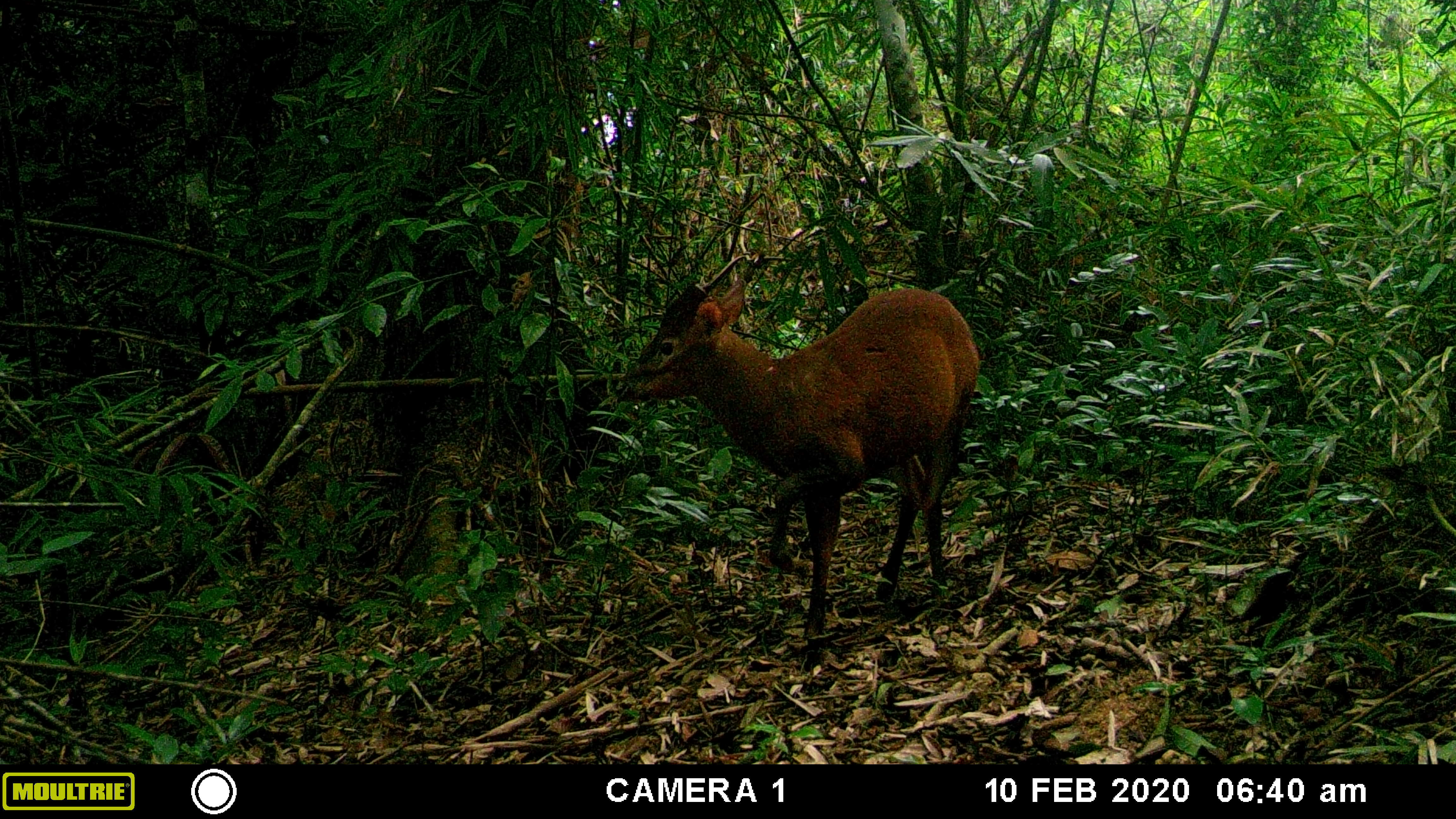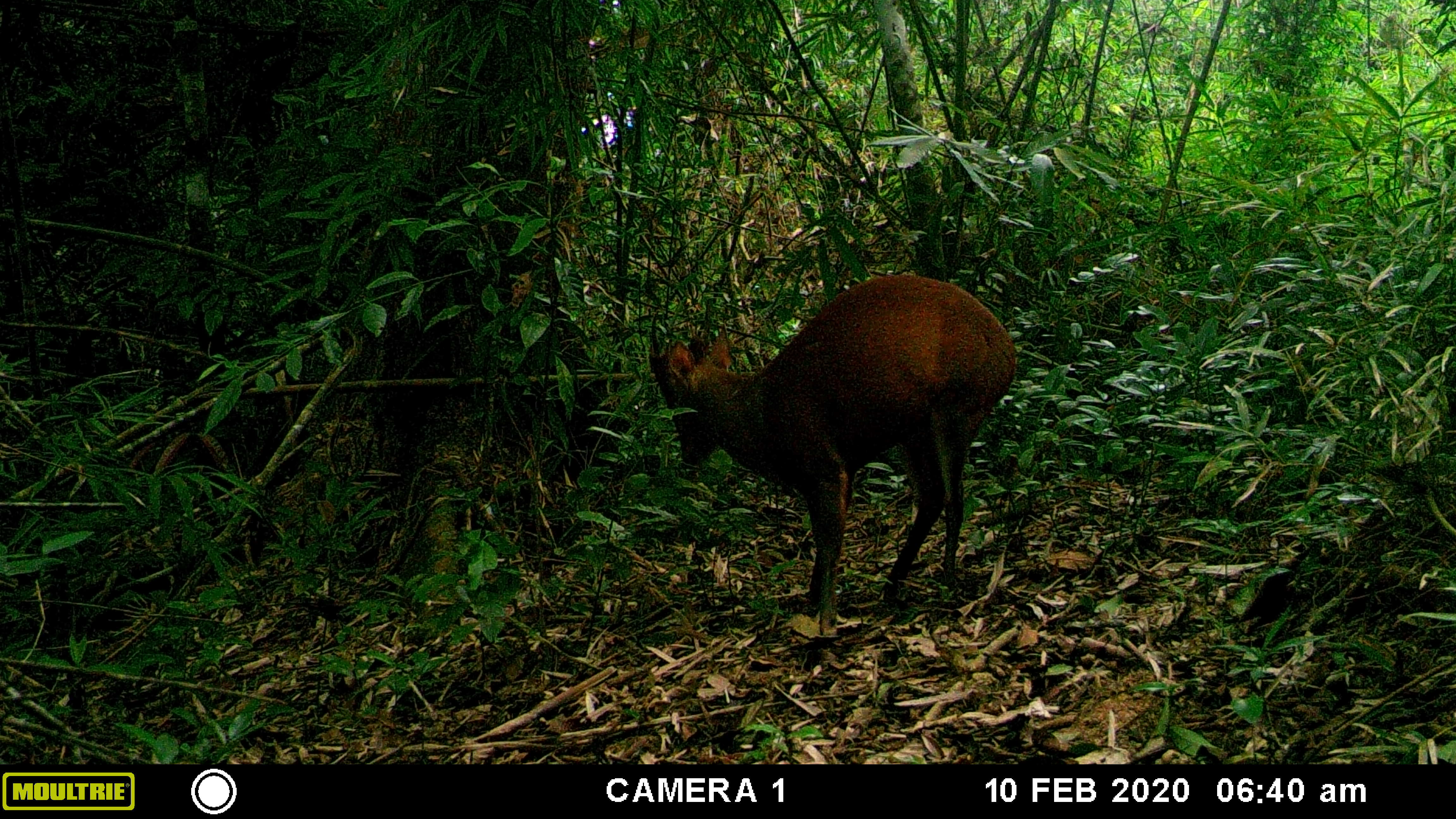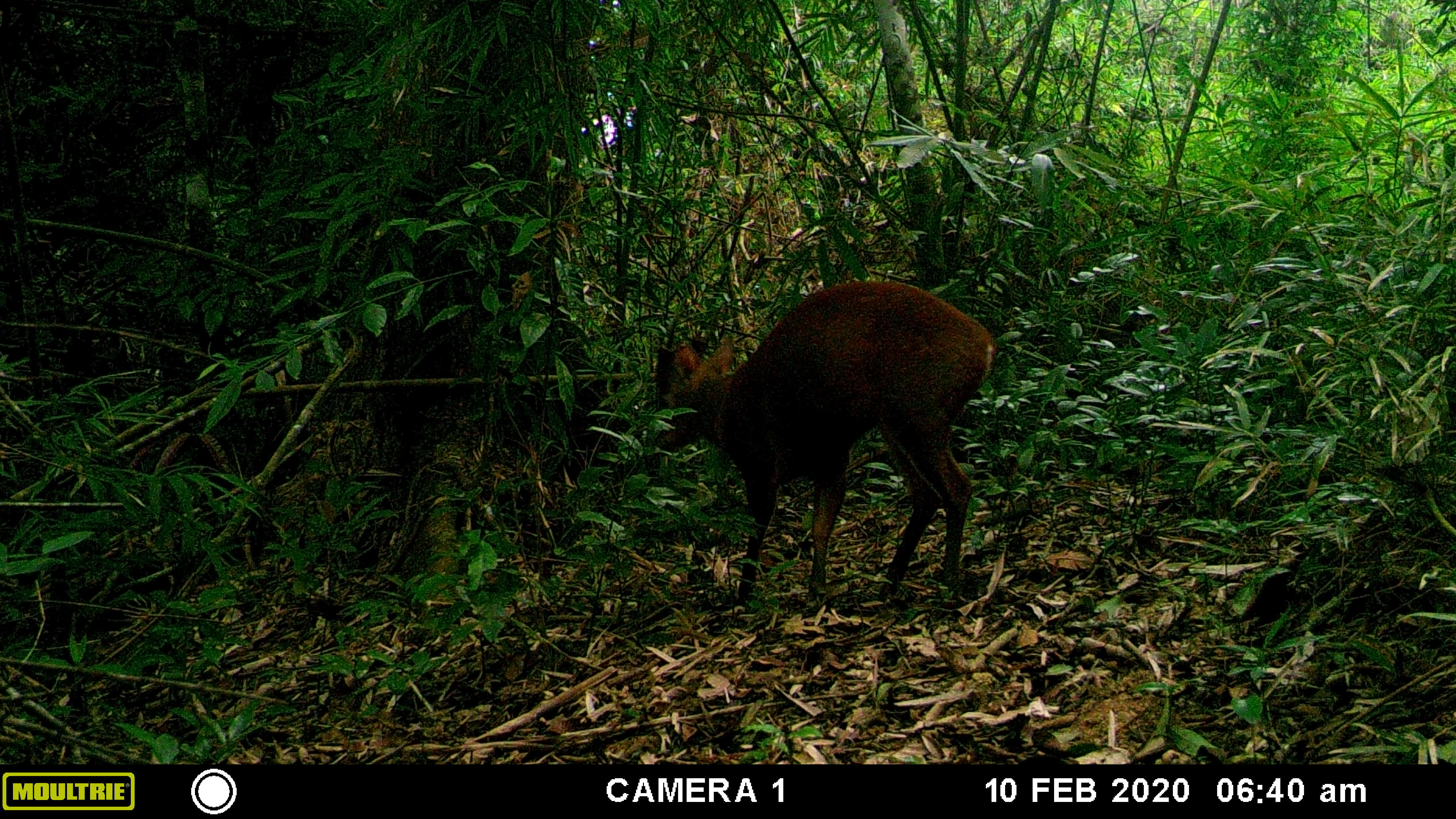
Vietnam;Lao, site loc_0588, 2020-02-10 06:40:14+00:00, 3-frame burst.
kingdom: Animalia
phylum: Chordata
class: Mammalia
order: Artiodactyla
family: Cervidae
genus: Muntiacus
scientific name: Muntiacus muntjak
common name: red muntjac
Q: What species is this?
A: Red muntjac (Muntiacus muntjak).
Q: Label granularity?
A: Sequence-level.